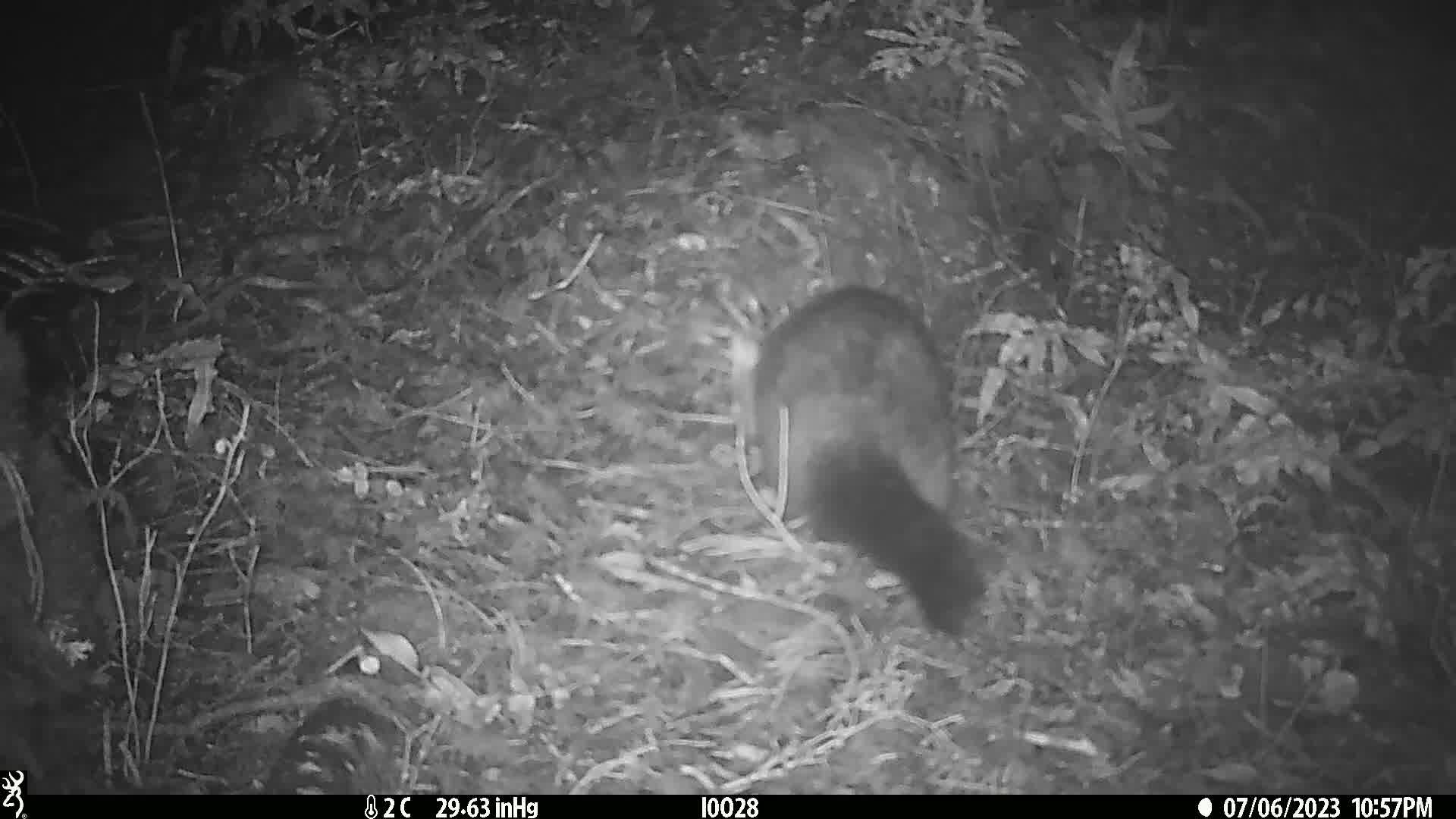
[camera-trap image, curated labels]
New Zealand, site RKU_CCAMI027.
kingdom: Animalia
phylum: Chordata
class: Mammalia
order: Diprotodontia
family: Phalangeridae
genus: Trichosurus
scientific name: Trichosurus vulpecula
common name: common brushtail possum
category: possum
Possum (common brushtail possum) (Trichosurus vulpecula).